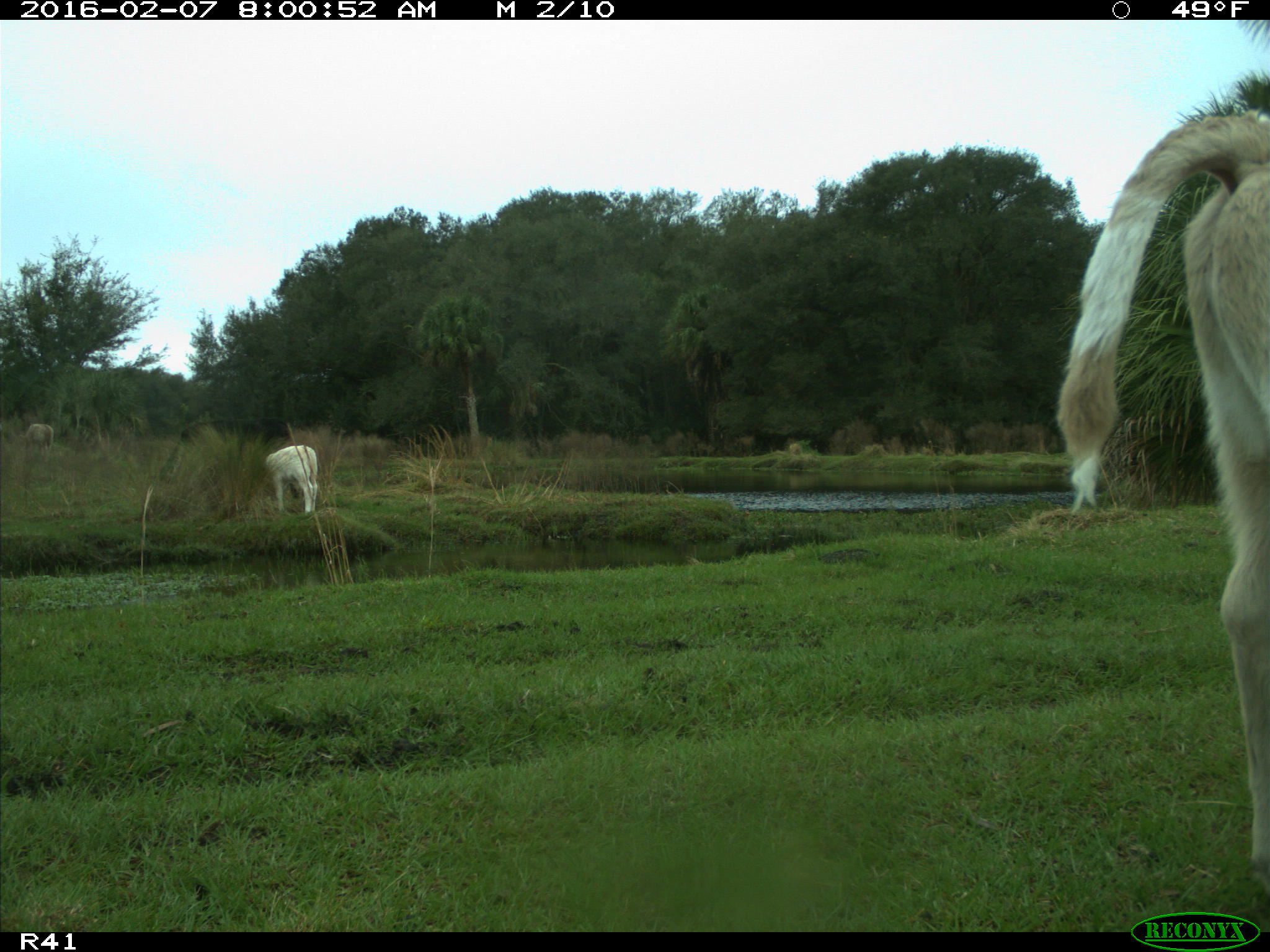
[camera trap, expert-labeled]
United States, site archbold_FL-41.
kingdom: Animalia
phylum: Chordata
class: Mammalia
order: Artiodactyla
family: Bovidae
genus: Bos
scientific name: Bos taurus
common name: domestic cow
Bos taurus (domestic cow).